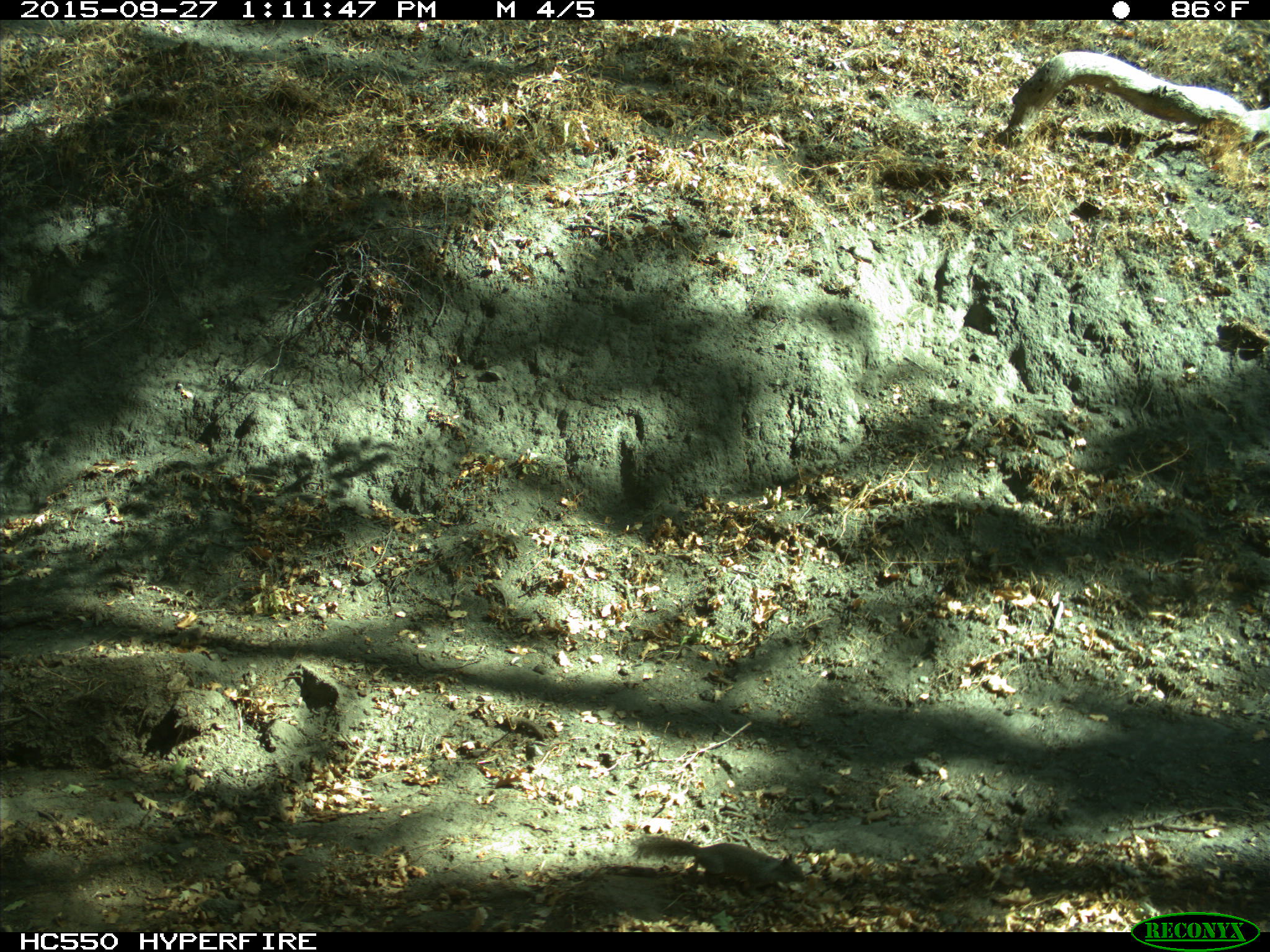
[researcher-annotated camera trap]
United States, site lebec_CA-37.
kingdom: Animalia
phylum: Chordata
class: Mammalia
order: Rodentia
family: Sciuridae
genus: Otospermophilus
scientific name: Otospermophilus beecheyi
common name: california ground squirrel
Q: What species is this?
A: Otospermophilus beecheyi (california ground squirrel).